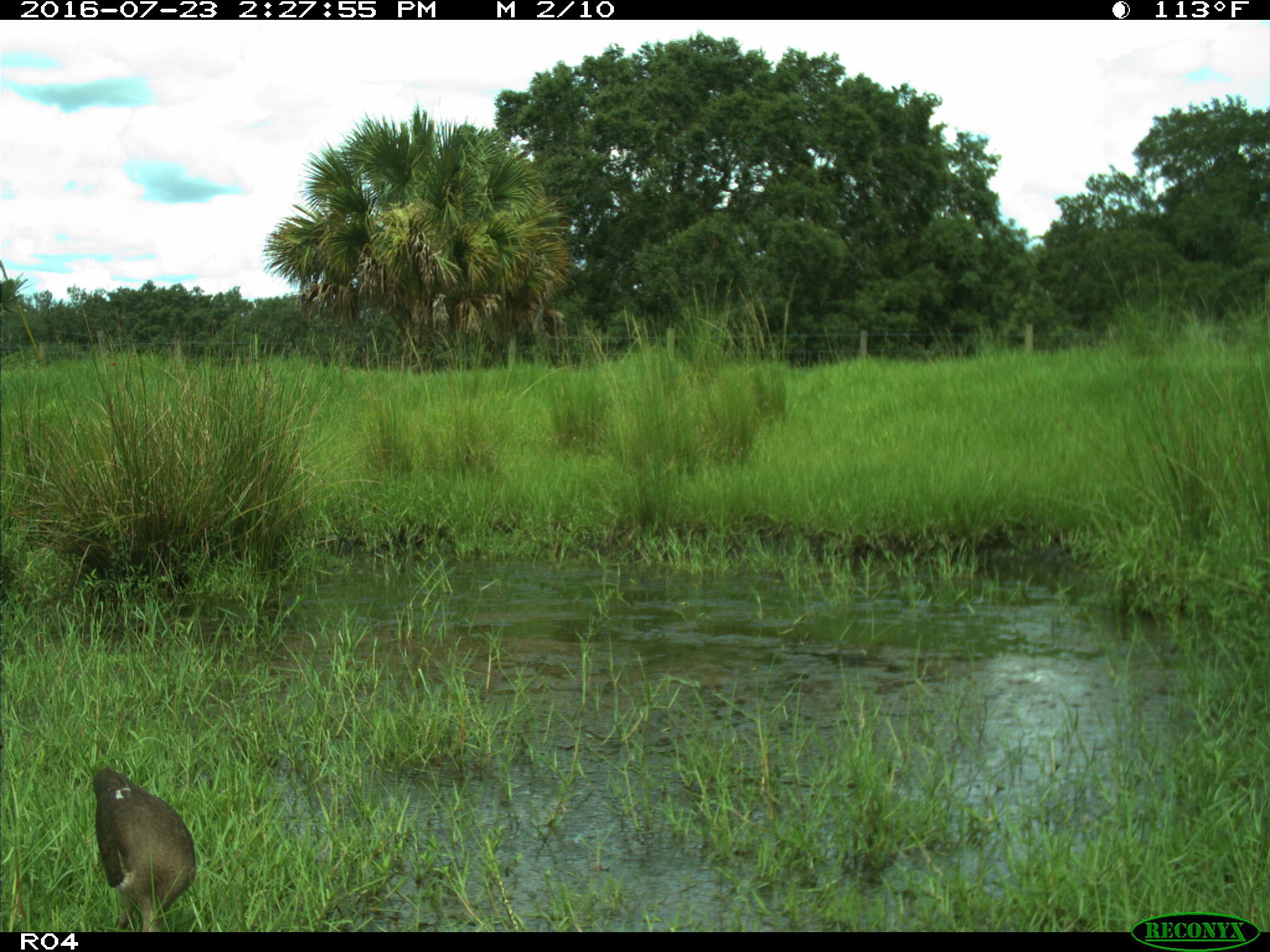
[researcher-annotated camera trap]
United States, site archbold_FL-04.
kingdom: Animalia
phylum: Chordata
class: Aves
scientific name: Aves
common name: birds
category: unidentified bird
Unidentified bird (birds) (Aves).